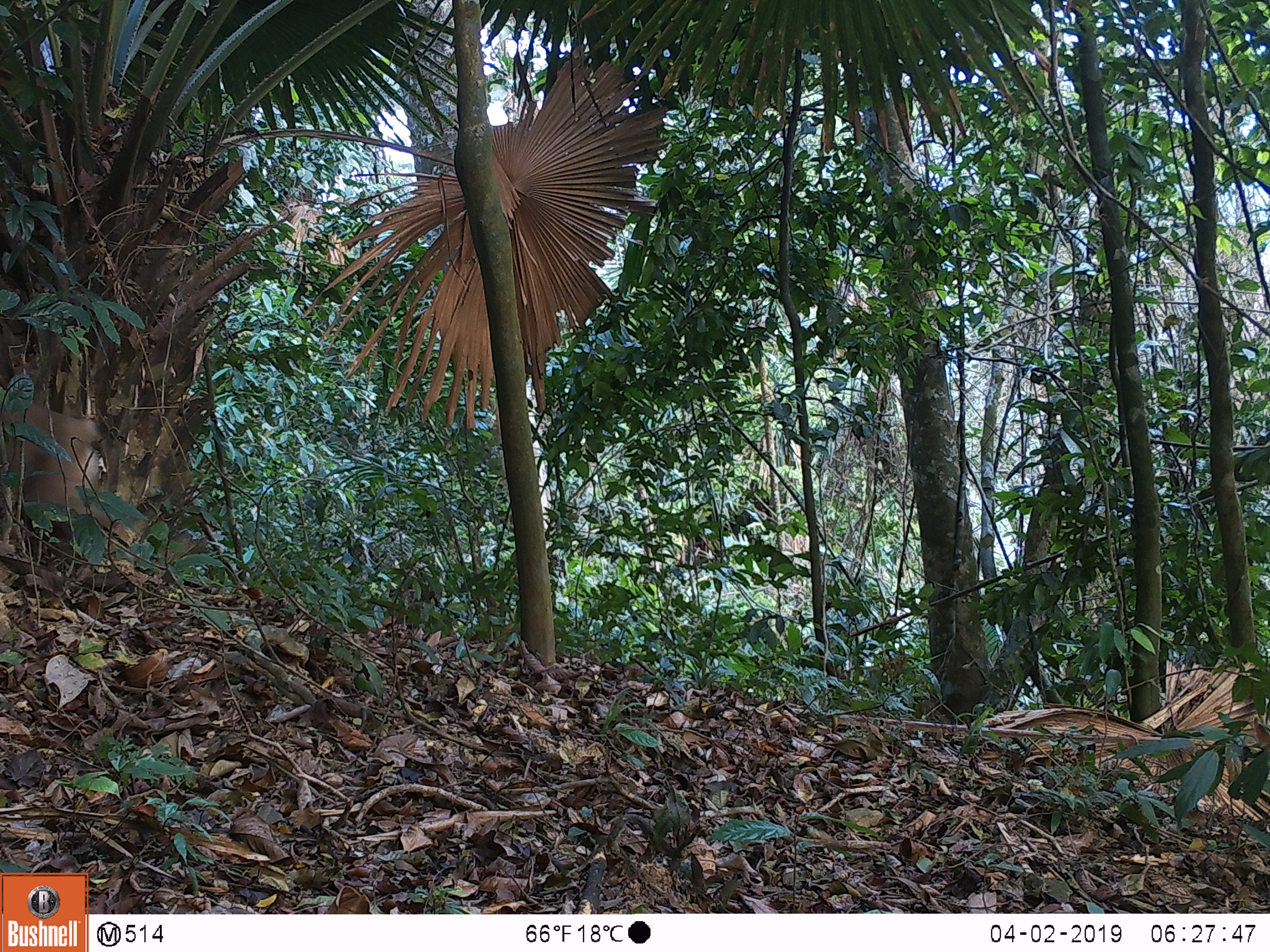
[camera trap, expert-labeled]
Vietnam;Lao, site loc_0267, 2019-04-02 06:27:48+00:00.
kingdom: Animalia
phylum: Chordata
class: Mammalia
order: Primates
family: Cercopithecidae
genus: Macaca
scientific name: Macaca nemestrina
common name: pig-tailed macaque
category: pig tailed macaque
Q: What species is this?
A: Pig tailed macaque (pig-tailed macaque) (Macaca nemestrina).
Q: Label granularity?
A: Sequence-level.